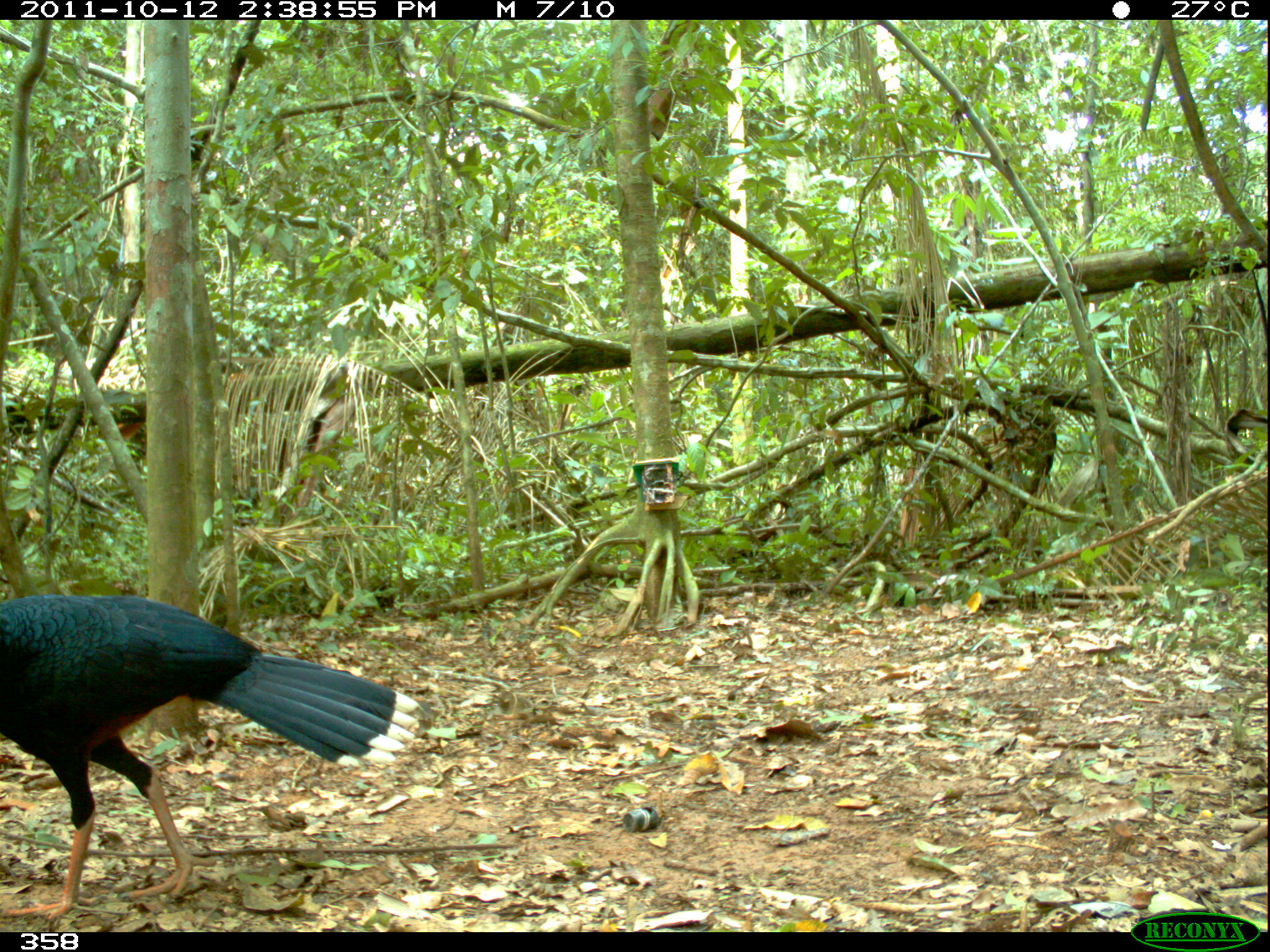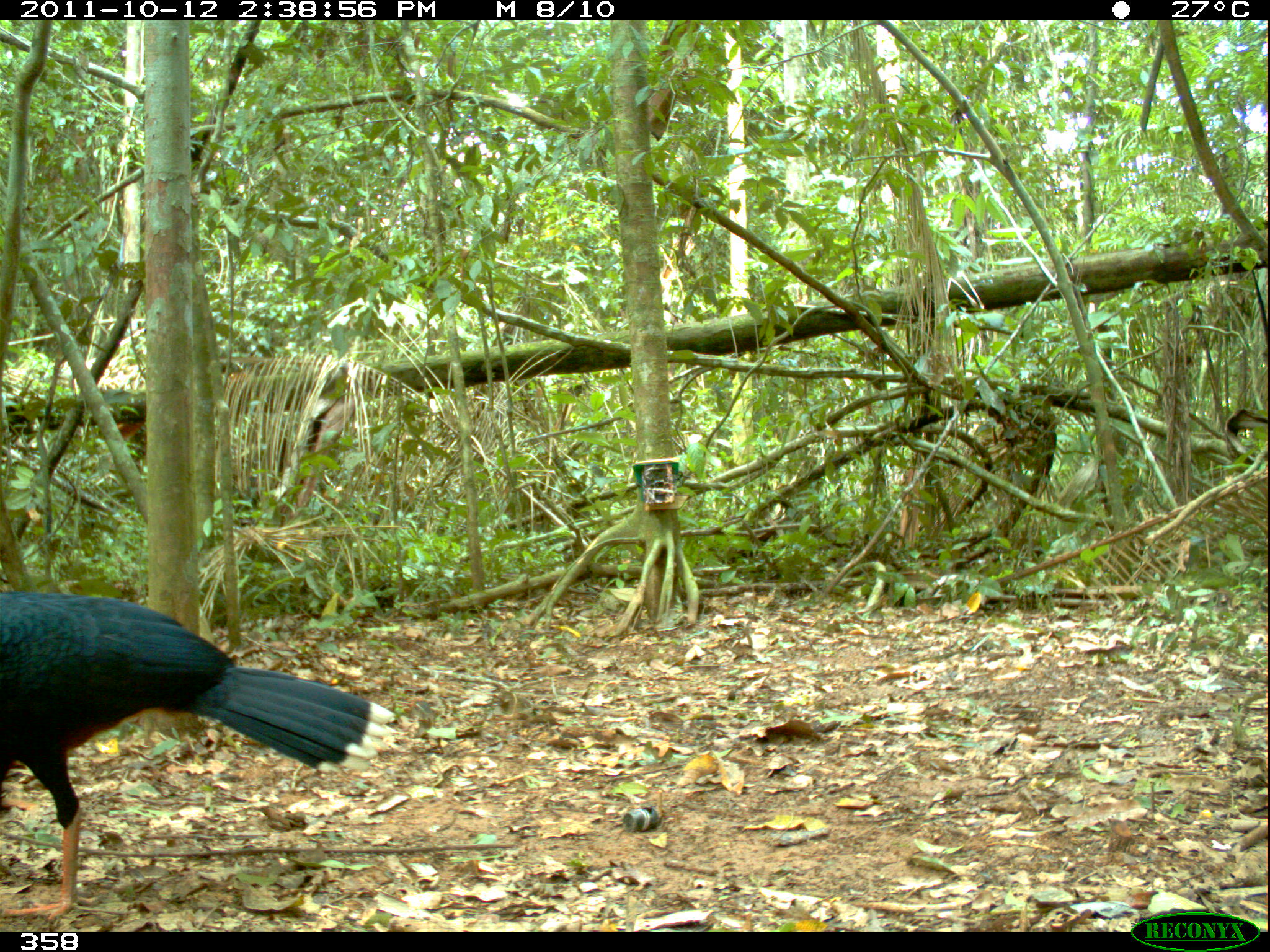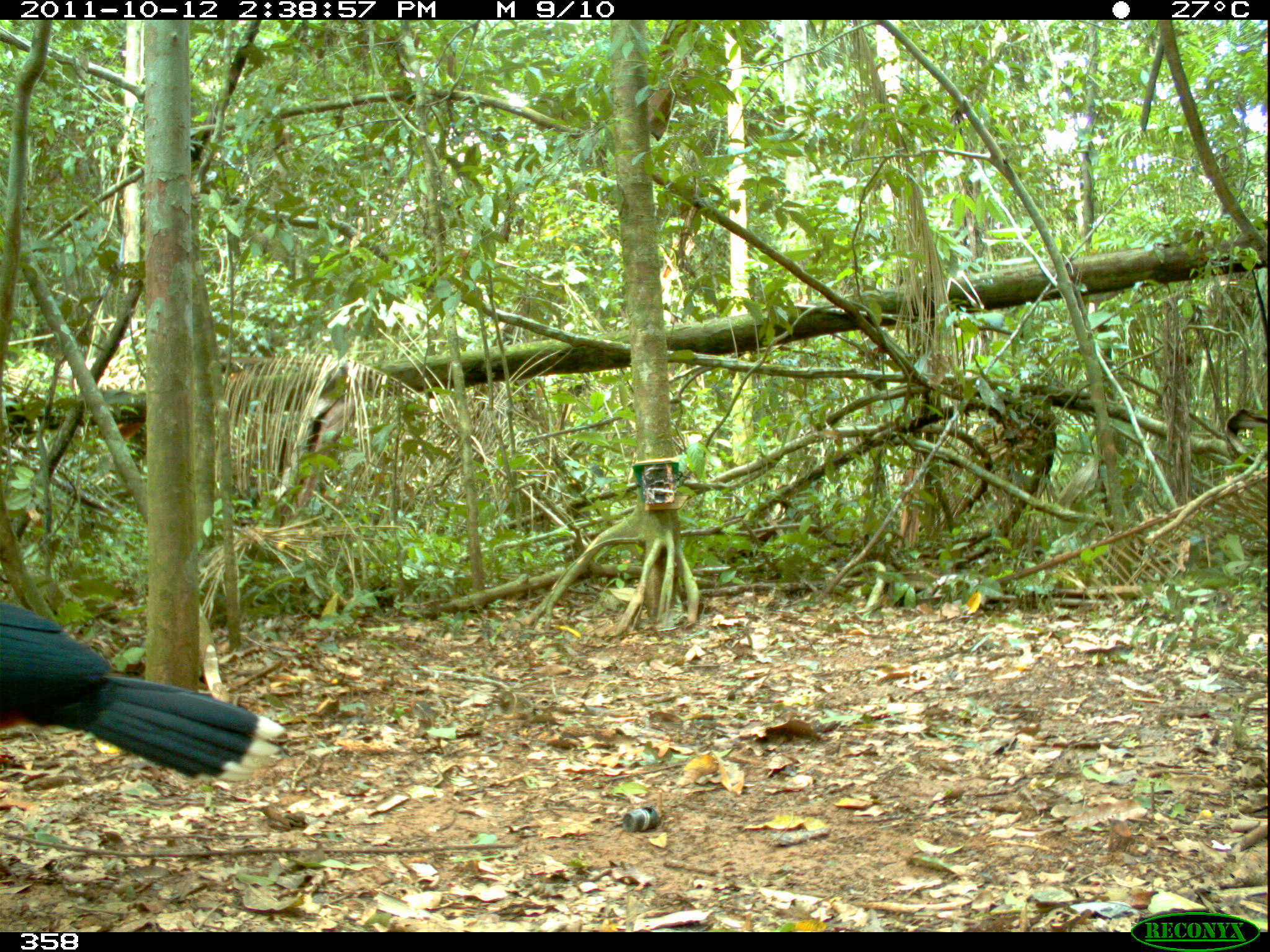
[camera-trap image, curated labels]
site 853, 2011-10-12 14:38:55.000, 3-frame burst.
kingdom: Animalia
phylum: Chordata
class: Aves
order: Galliformes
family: Cracidae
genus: Mitu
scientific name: Mitu tuberosum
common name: razor-billed curassow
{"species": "Mitu tuberosum (razor-billed curassow)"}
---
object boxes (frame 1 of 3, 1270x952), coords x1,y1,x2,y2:
mitu tuberosum: 0,590,420,922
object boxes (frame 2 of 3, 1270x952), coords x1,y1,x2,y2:
mitu tuberosum: 0,587,399,920